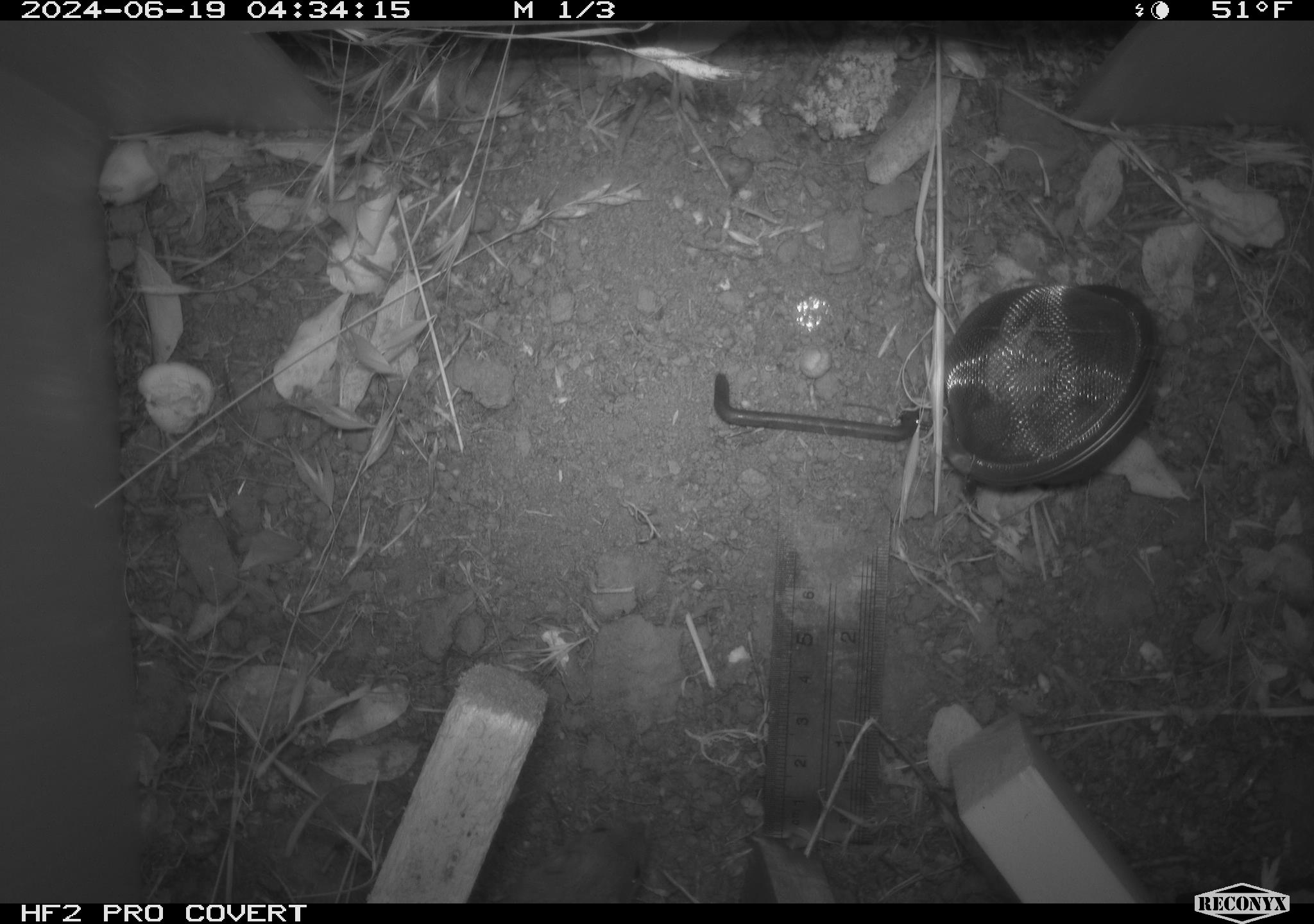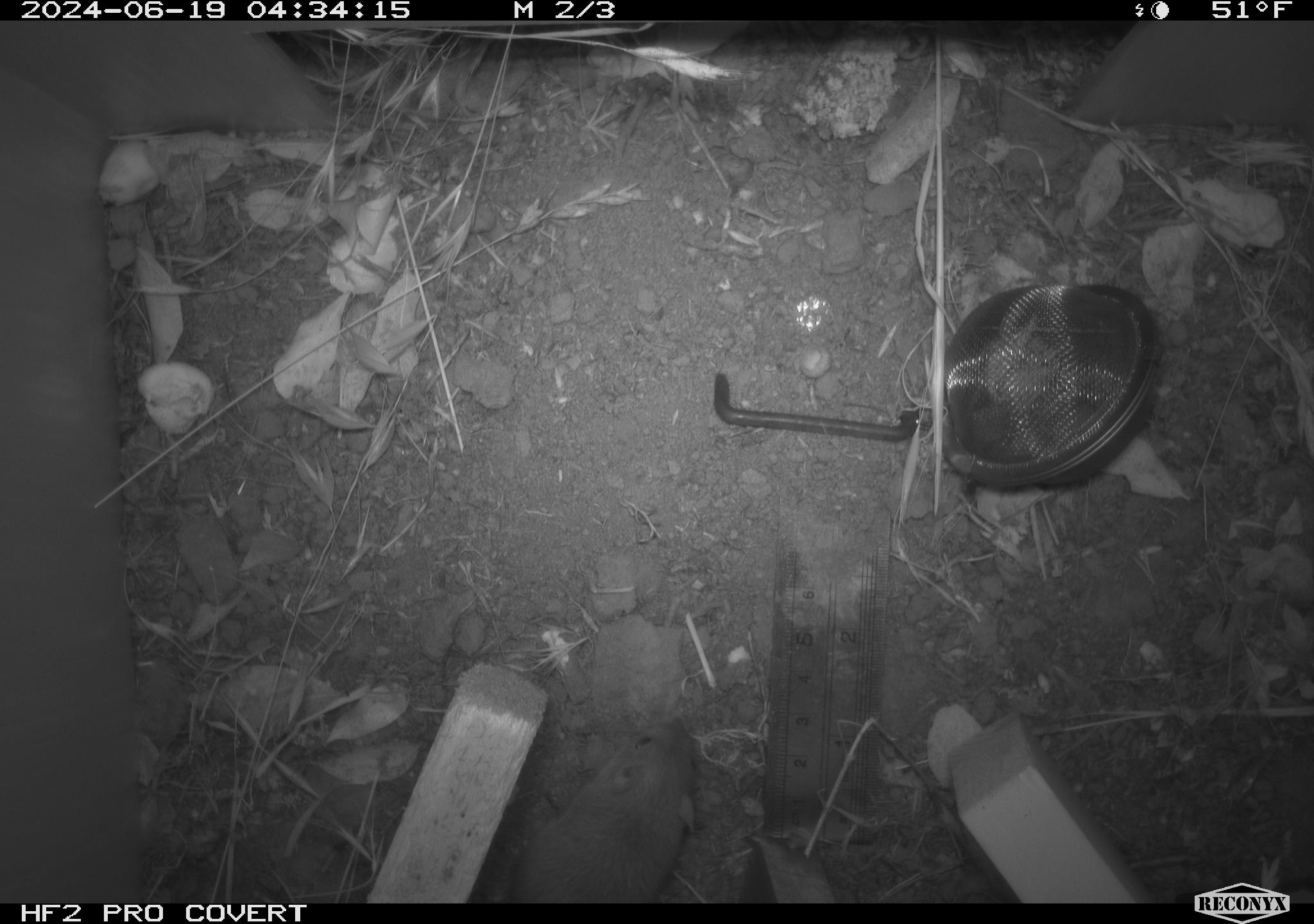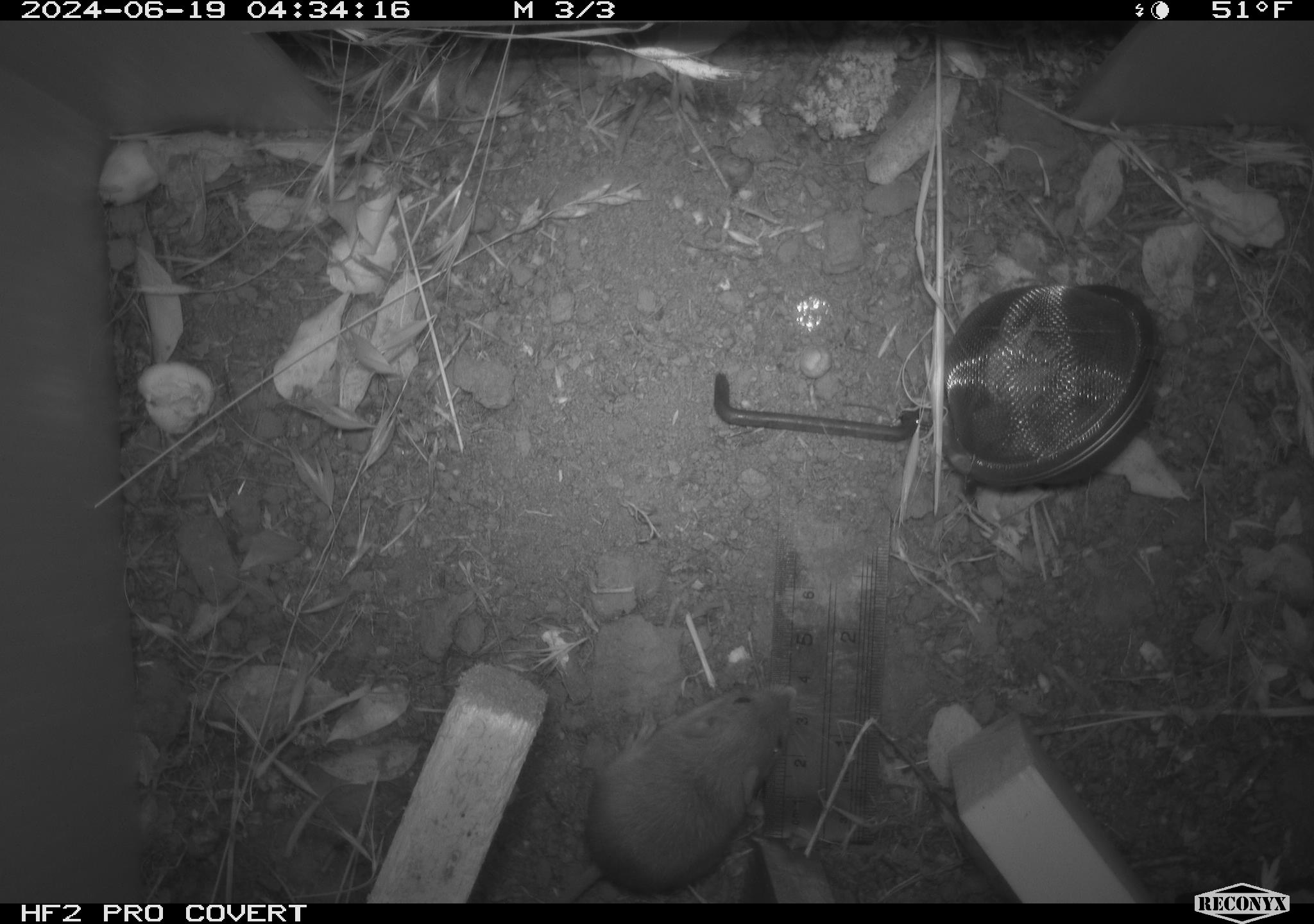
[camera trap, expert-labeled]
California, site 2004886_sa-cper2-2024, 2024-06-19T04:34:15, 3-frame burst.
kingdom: Animalia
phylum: Chordata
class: Mammalia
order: Rodentia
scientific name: Rodentia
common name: rodent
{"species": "rodent (Rodentia)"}